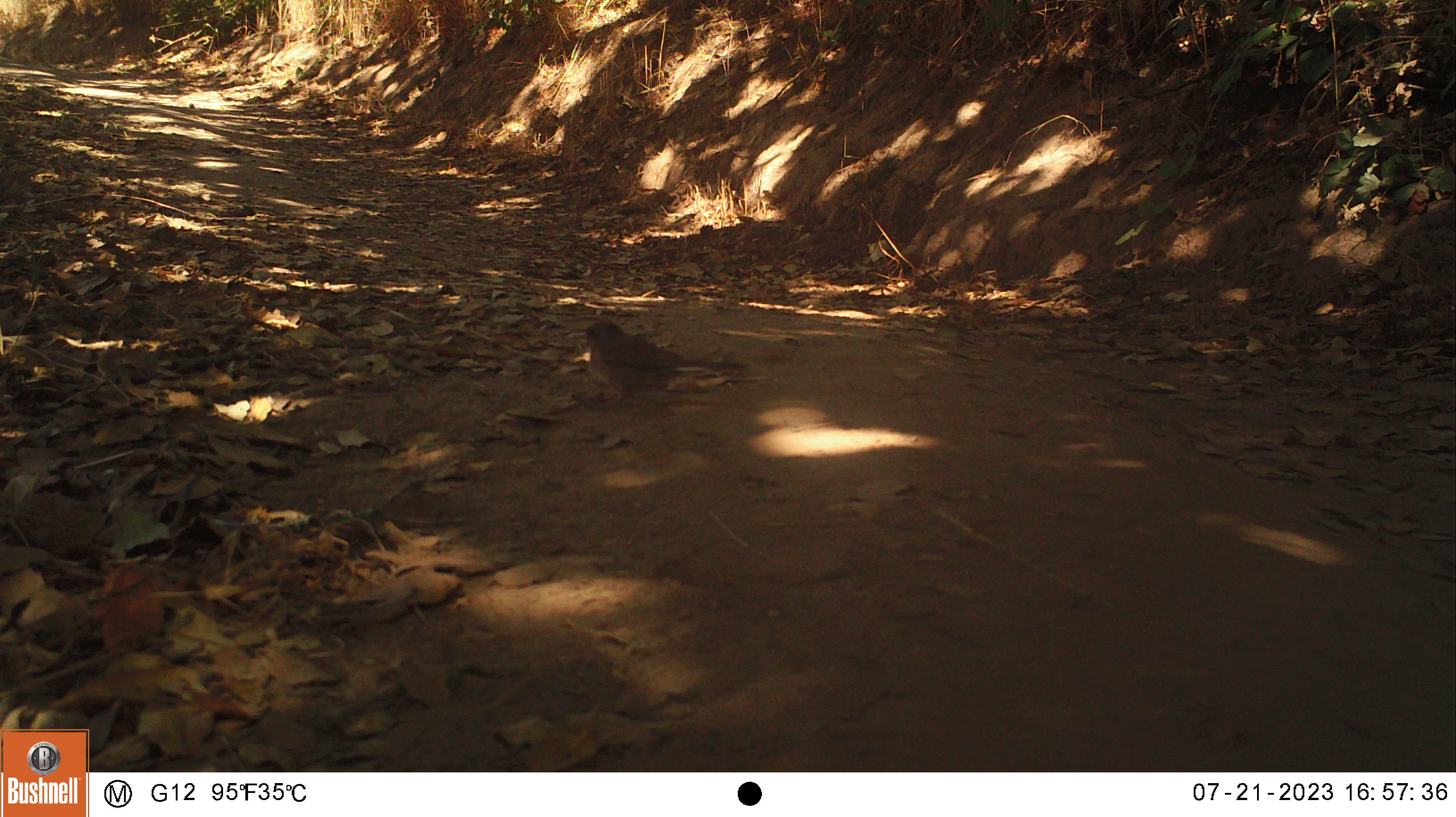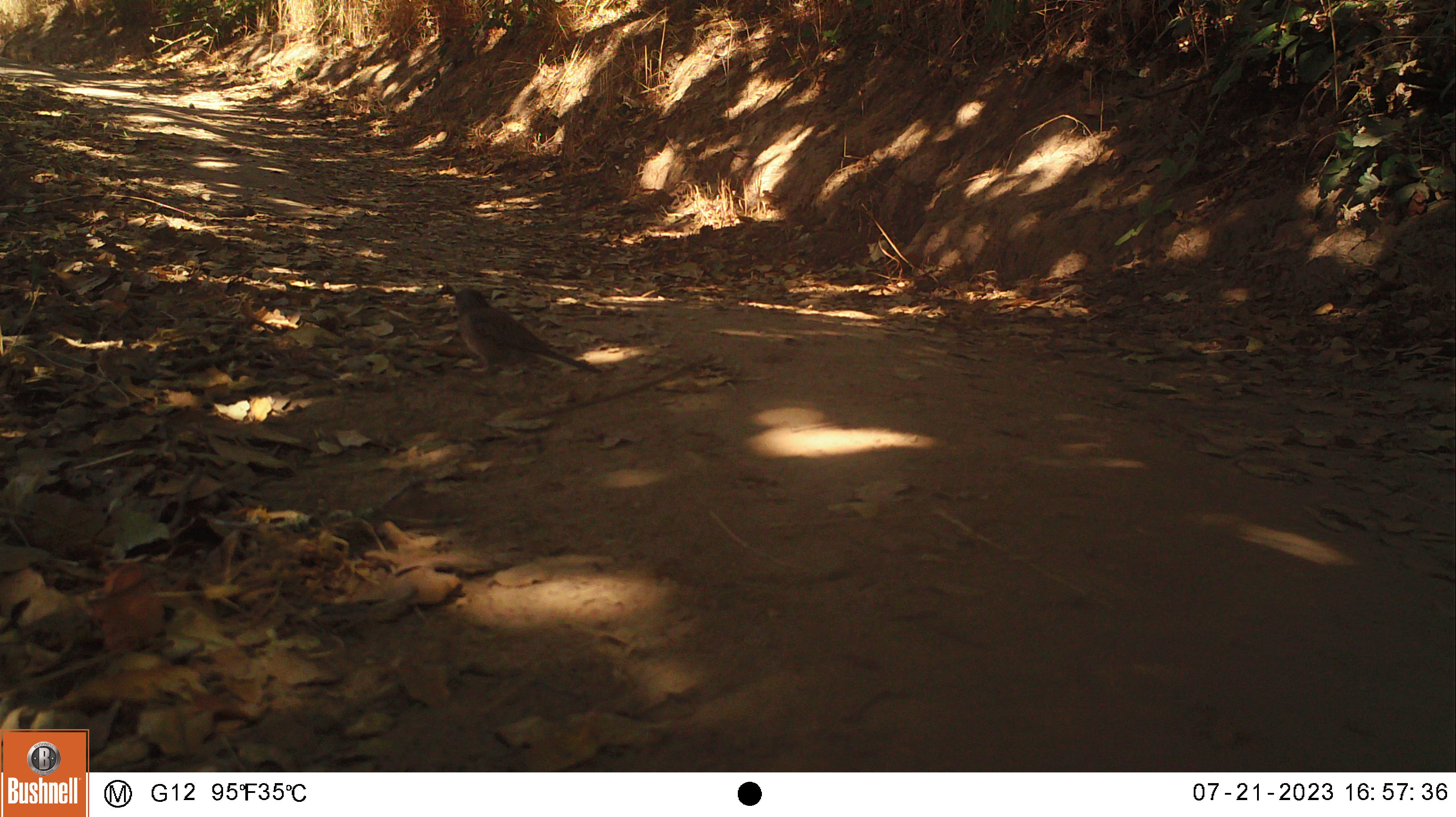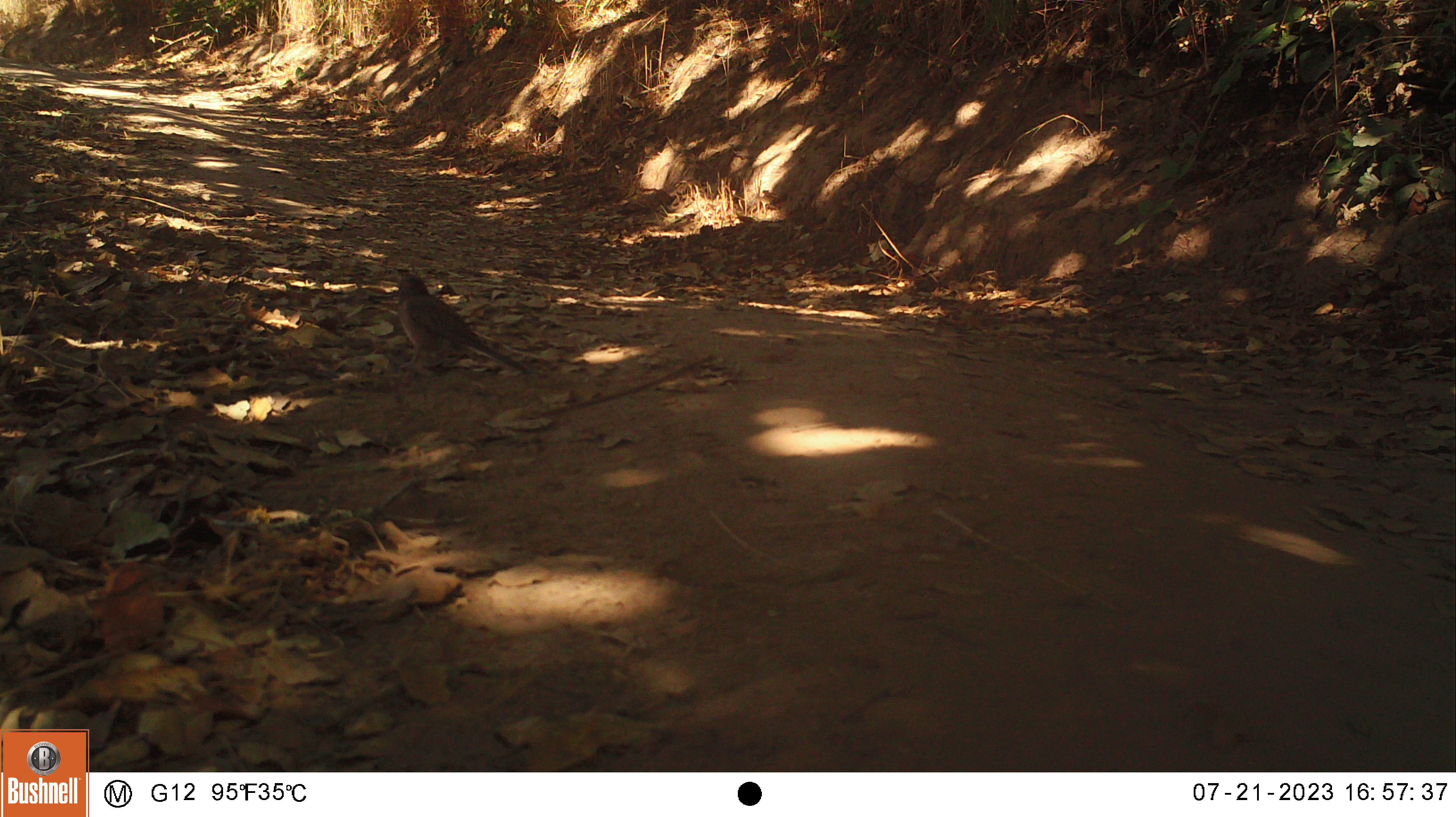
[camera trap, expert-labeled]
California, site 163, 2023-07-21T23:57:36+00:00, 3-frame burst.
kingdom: Animalia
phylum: Chordata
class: Aves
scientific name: Aves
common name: bird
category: unknown bird